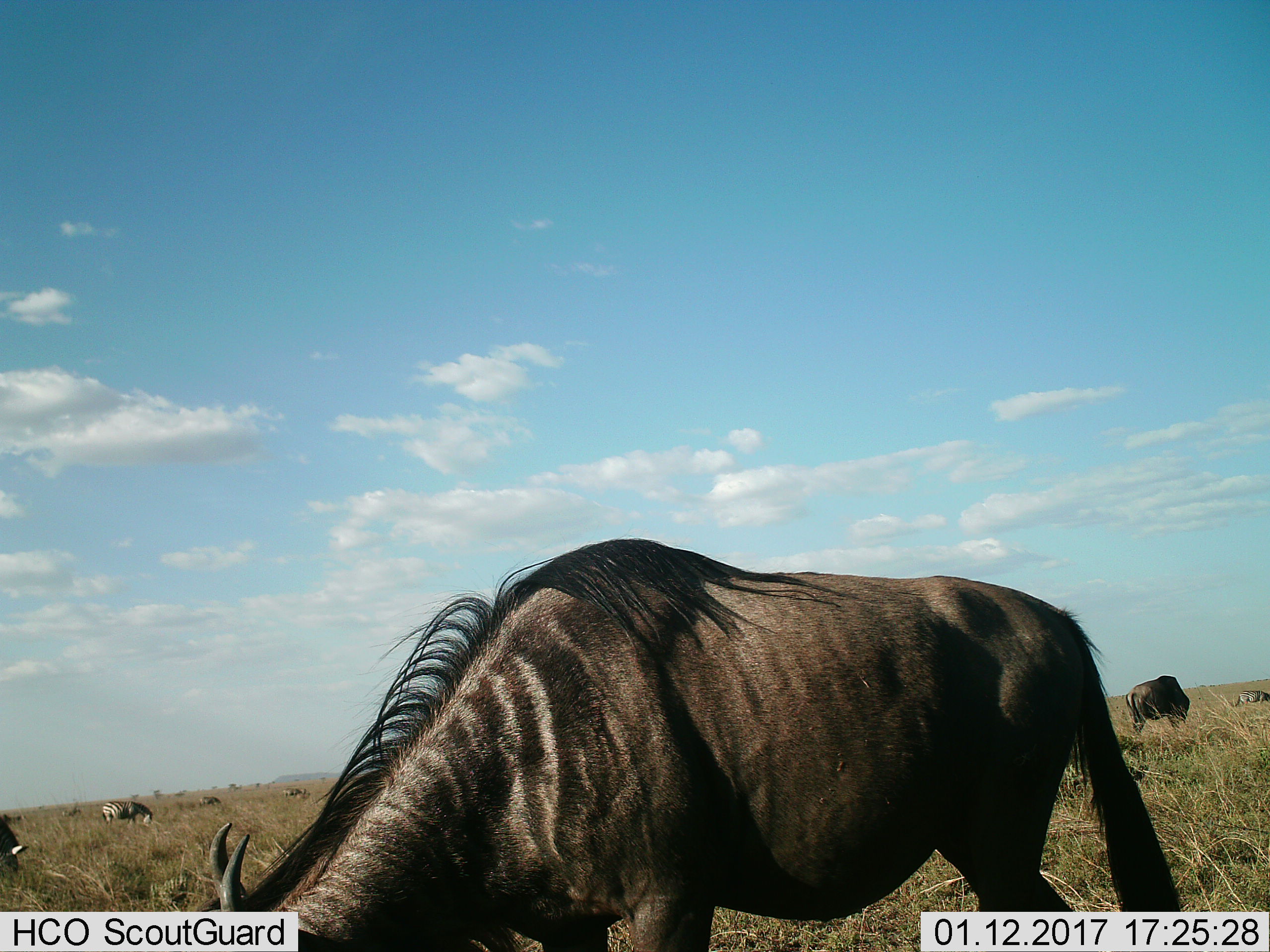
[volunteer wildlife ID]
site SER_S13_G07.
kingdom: Animalia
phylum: Chordata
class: Mammalia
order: Artiodactyla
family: Bovidae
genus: Connochaetes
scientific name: Connochaetes taurinus taurinus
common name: blue wildebeest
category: wildebeestblue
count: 4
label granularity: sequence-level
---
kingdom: Animalia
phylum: Chordata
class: Mammalia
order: Perissodactyla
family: Equidae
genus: Equus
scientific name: Equus quagga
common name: plains zebra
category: zebraplains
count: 4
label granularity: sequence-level